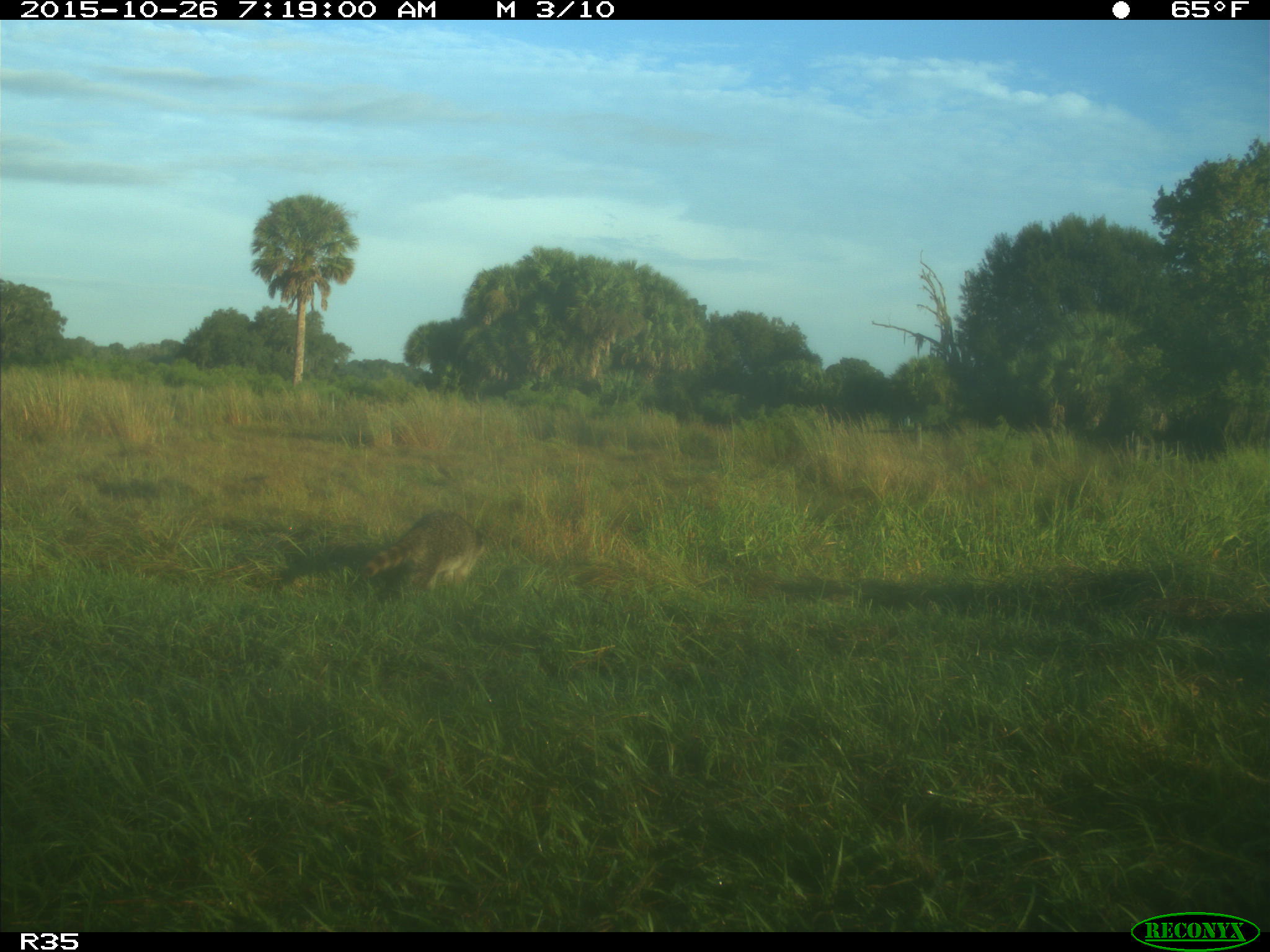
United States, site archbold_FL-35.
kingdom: Animalia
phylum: Chordata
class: Mammalia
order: Carnivora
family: Procyonidae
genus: Procyon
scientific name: Procyon lotor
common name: common raccoon